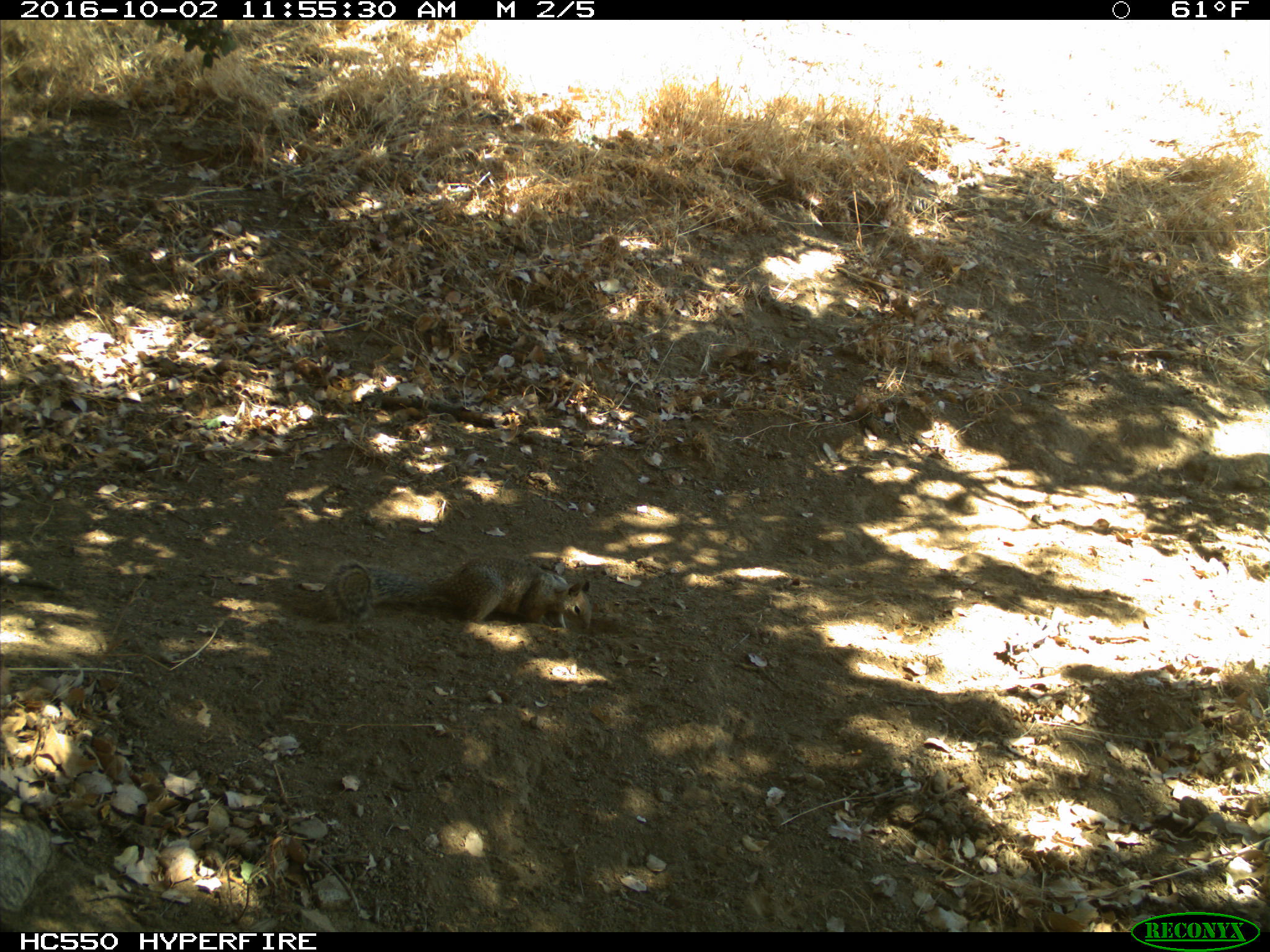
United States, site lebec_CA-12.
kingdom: Animalia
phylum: Chordata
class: Mammalia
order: Rodentia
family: Sciuridae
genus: Otospermophilus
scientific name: Otospermophilus beecheyi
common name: california ground squirrel